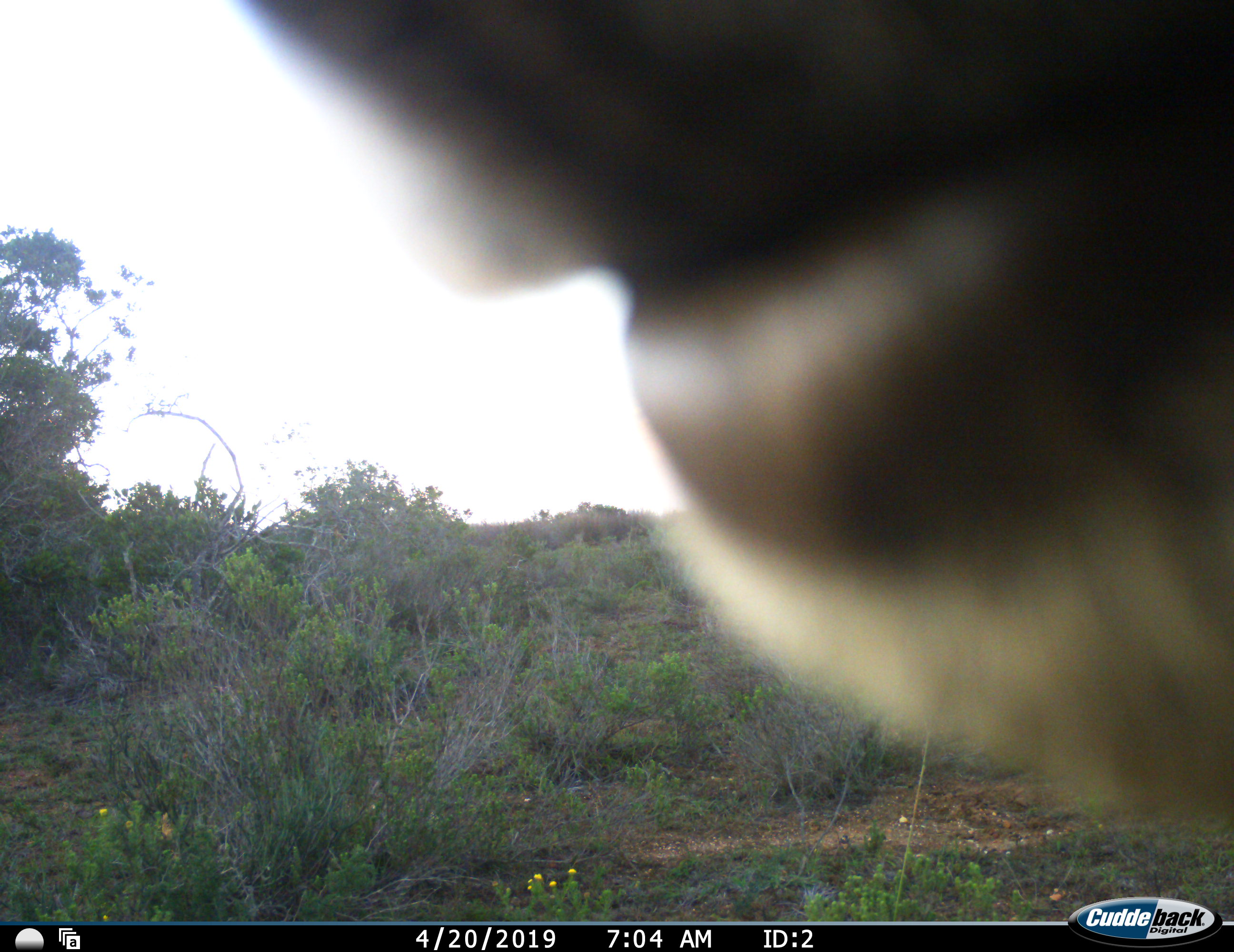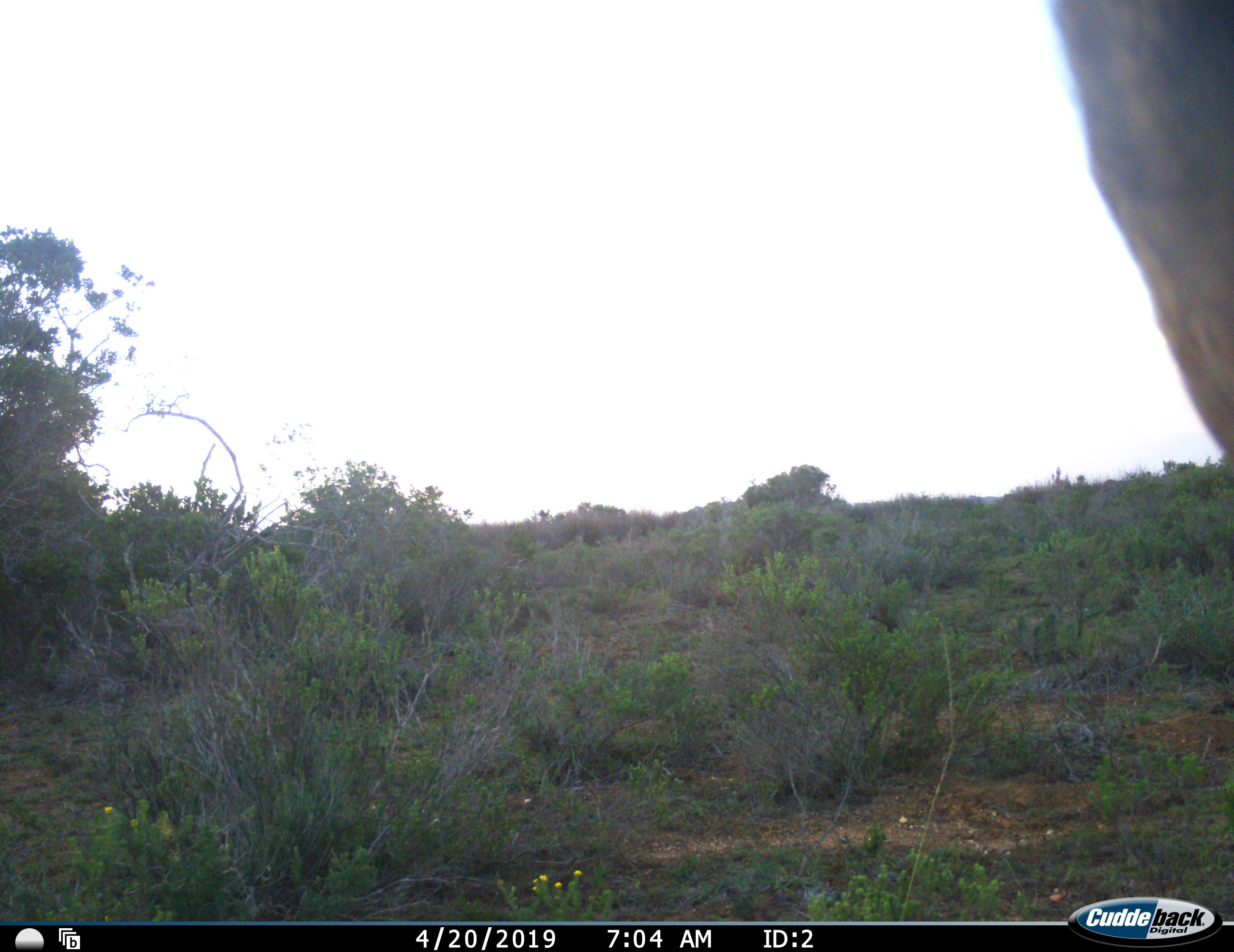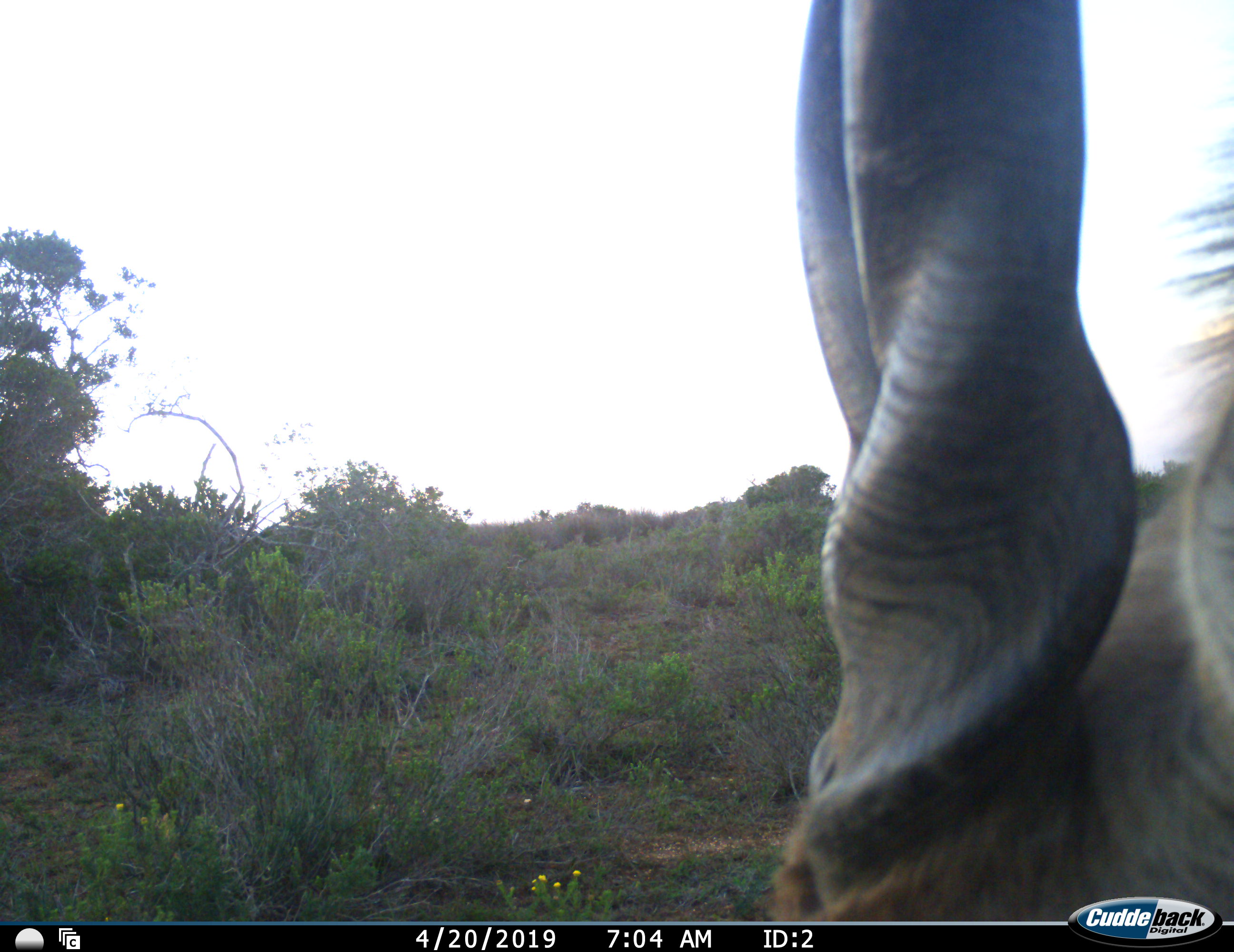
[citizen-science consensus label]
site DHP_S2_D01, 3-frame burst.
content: unidentified animal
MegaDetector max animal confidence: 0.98